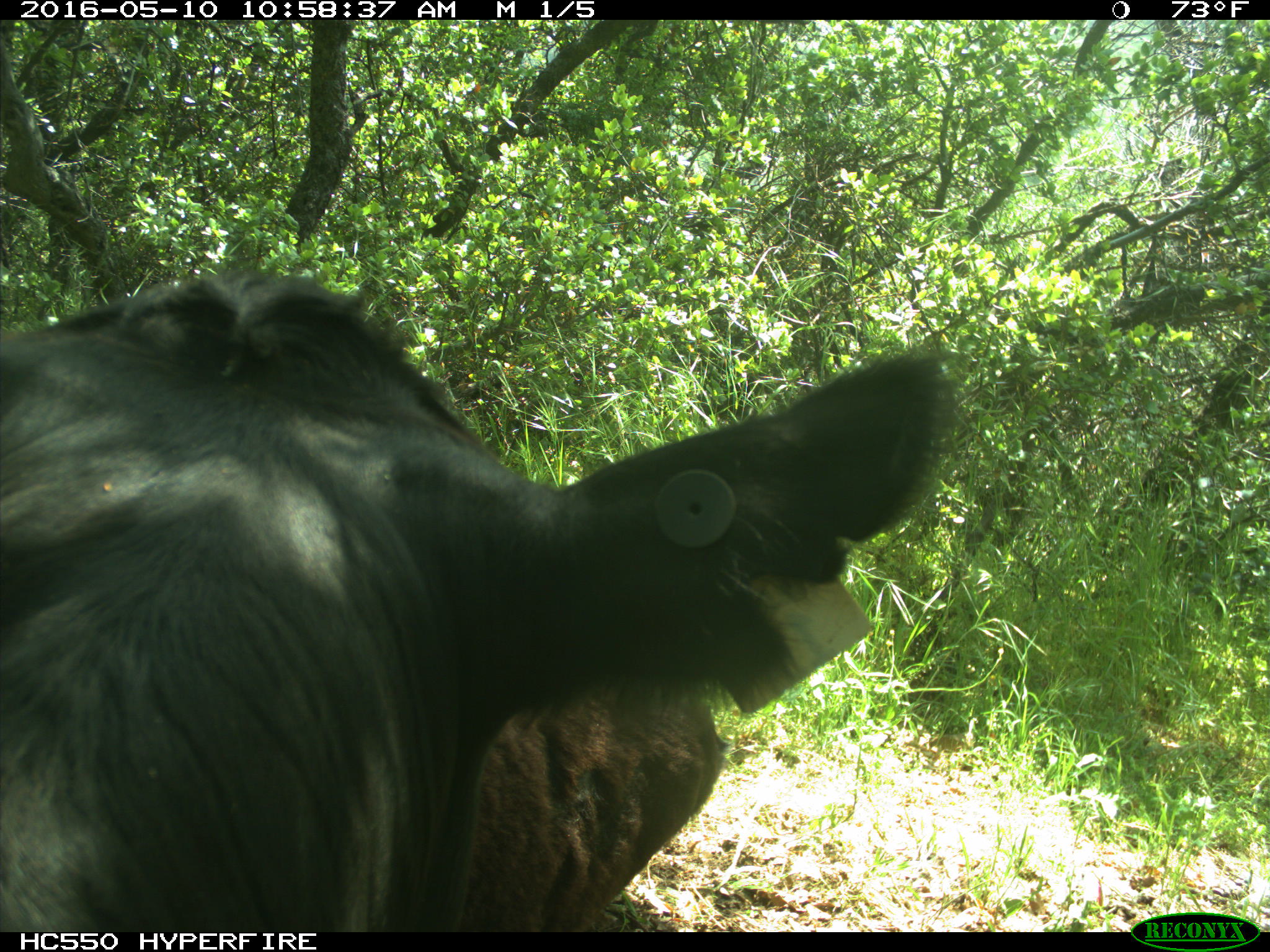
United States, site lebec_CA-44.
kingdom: Animalia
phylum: Chordata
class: Mammalia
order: Artiodactyla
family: Bovidae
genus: Bos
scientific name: Bos taurus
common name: domestic cow